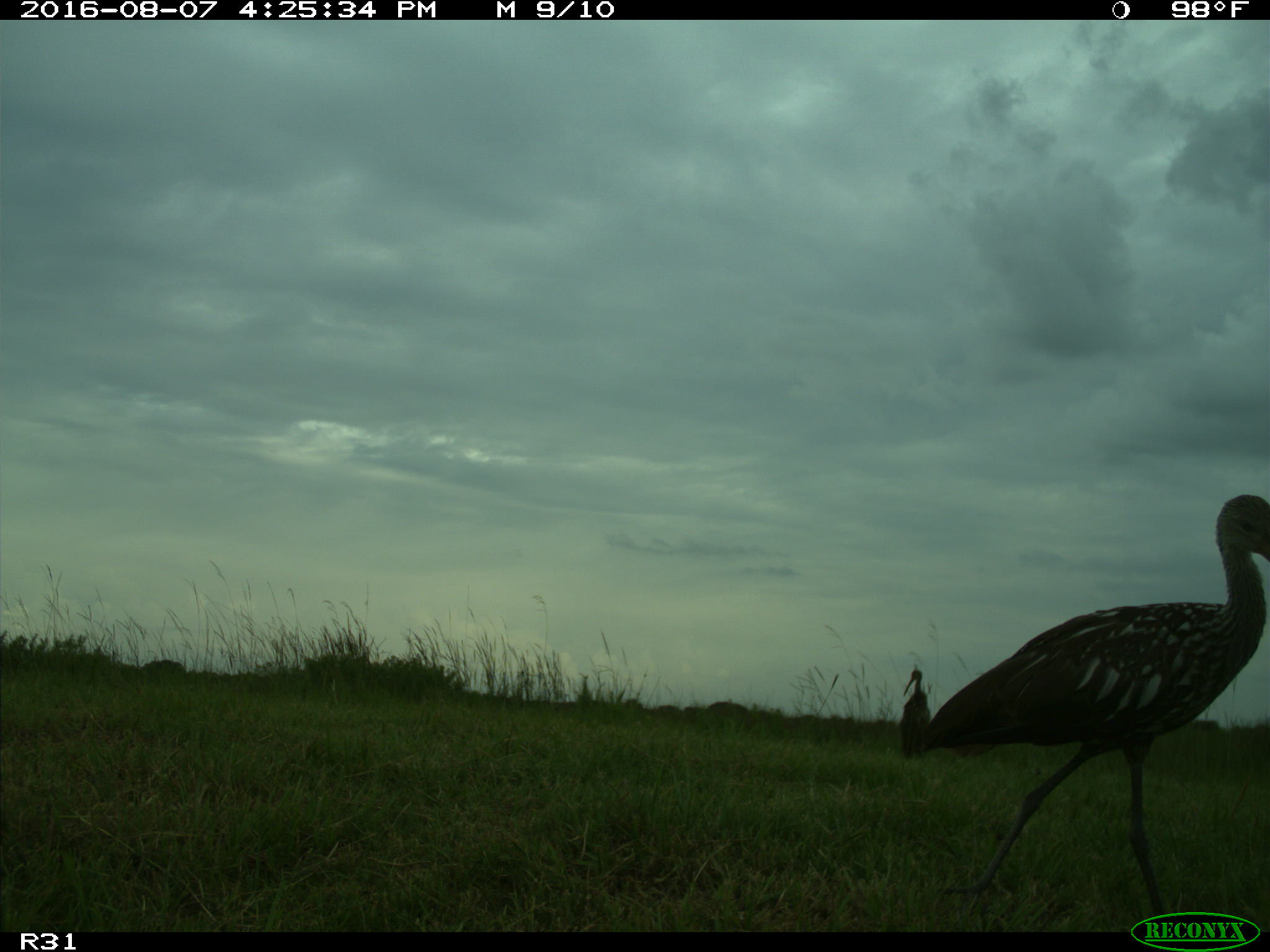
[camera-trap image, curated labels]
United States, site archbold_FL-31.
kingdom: Animalia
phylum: Chordata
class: Aves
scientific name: Aves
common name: birds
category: unidentified bird